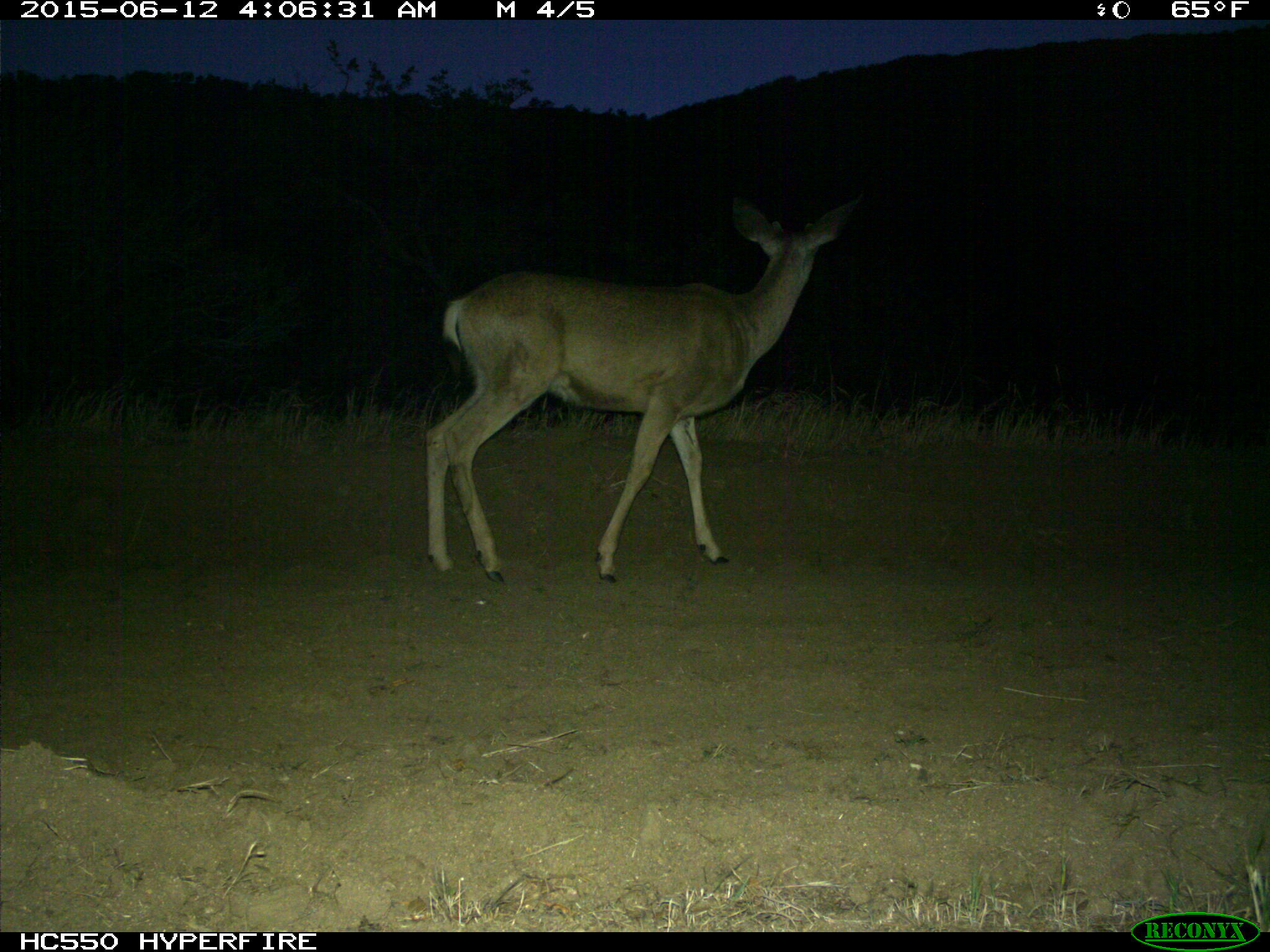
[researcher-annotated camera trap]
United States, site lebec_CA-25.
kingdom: Animalia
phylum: Chordata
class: Mammalia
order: Artiodactyla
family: Cervidae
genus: Odocoileus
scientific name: Odocoileus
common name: deer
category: unidentified deer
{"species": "unidentified deer (deer) (Odocoileus)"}